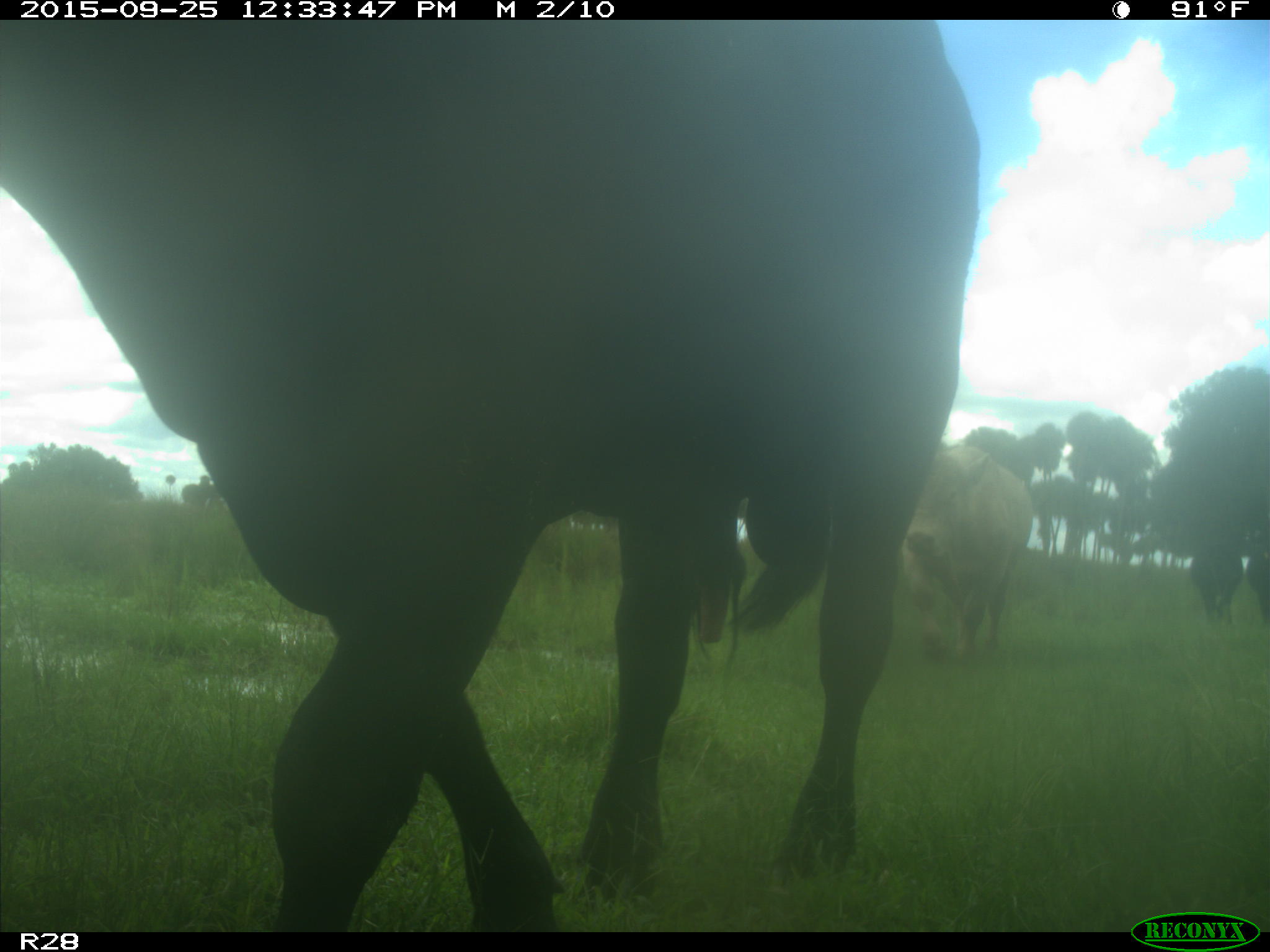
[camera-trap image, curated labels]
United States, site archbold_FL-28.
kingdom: Animalia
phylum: Chordata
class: Mammalia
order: Artiodactyla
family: Bovidae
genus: Bos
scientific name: Bos taurus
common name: domestic cow